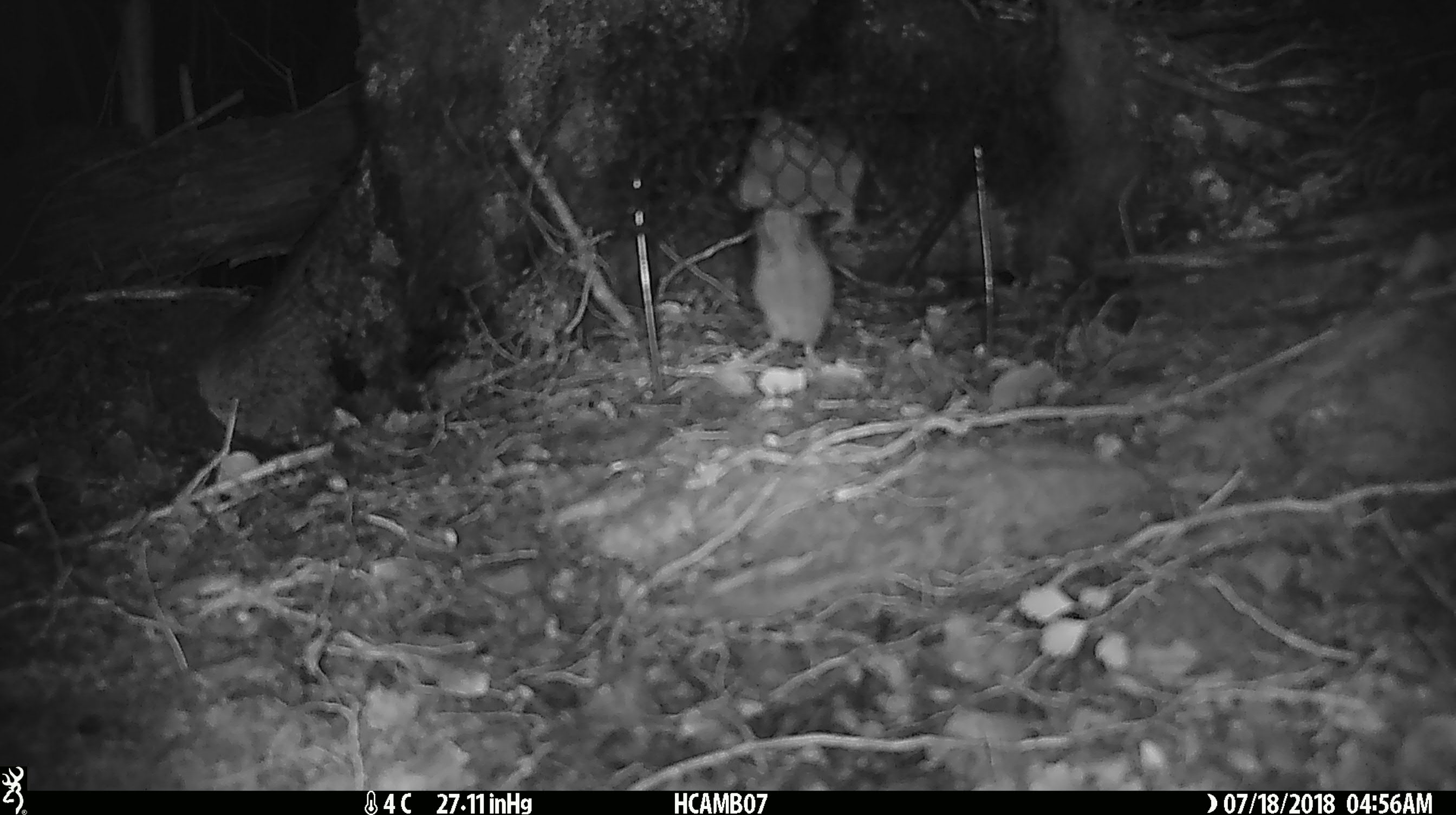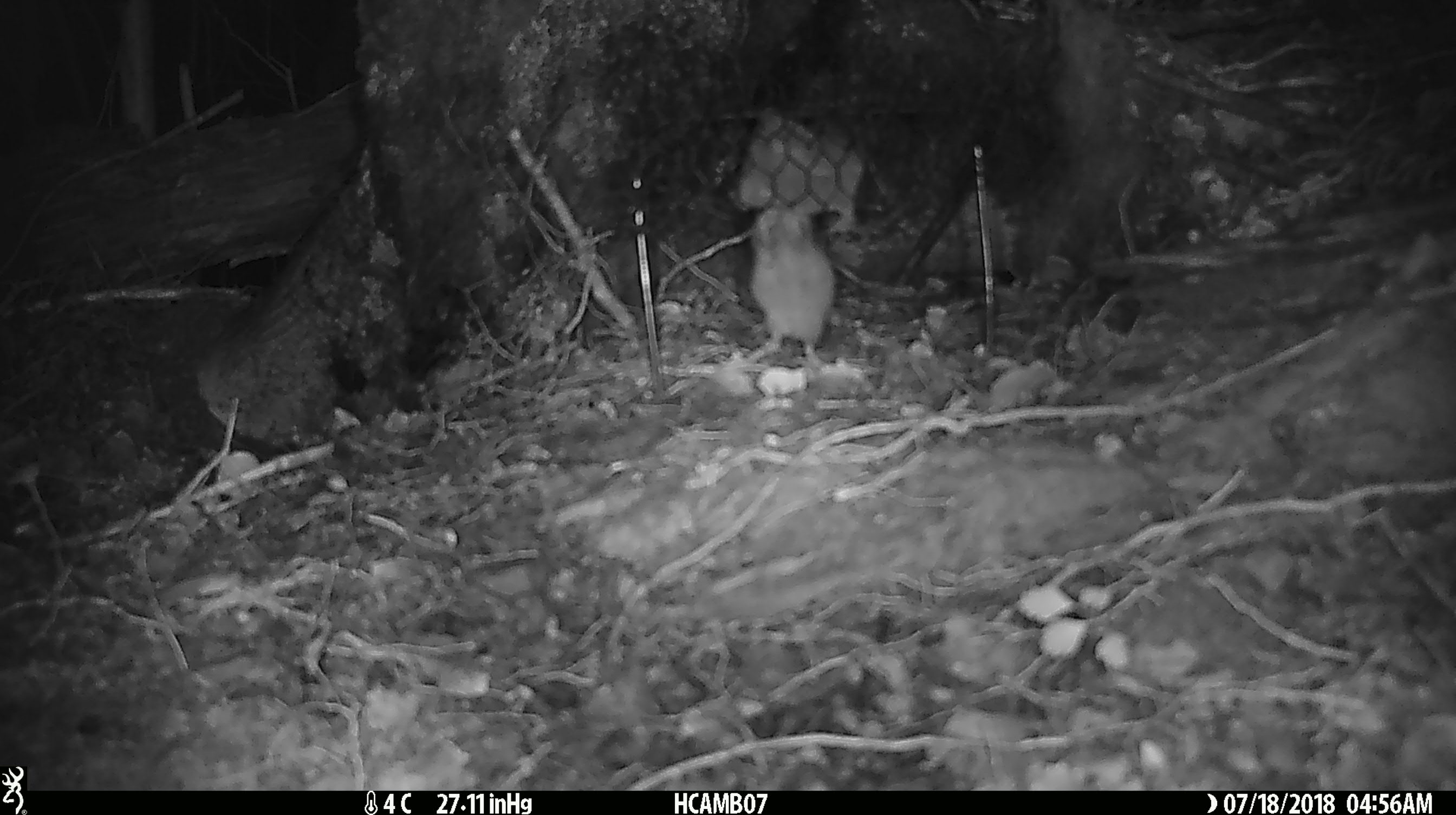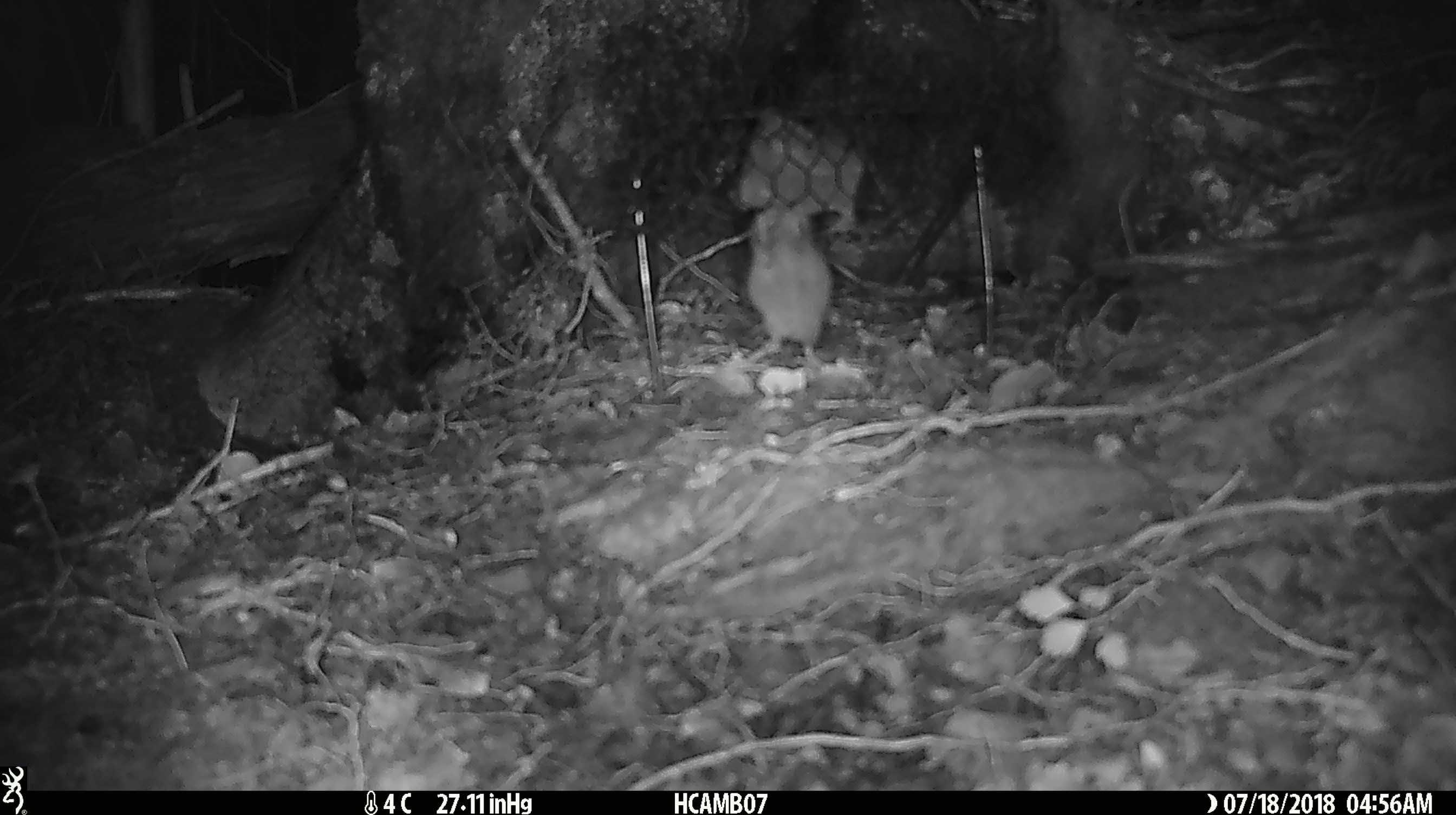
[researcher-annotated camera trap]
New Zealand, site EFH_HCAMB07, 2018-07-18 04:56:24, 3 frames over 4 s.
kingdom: Animalia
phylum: Chordata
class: Mammalia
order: Rodentia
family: Muridae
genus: Mus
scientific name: Mus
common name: mouse